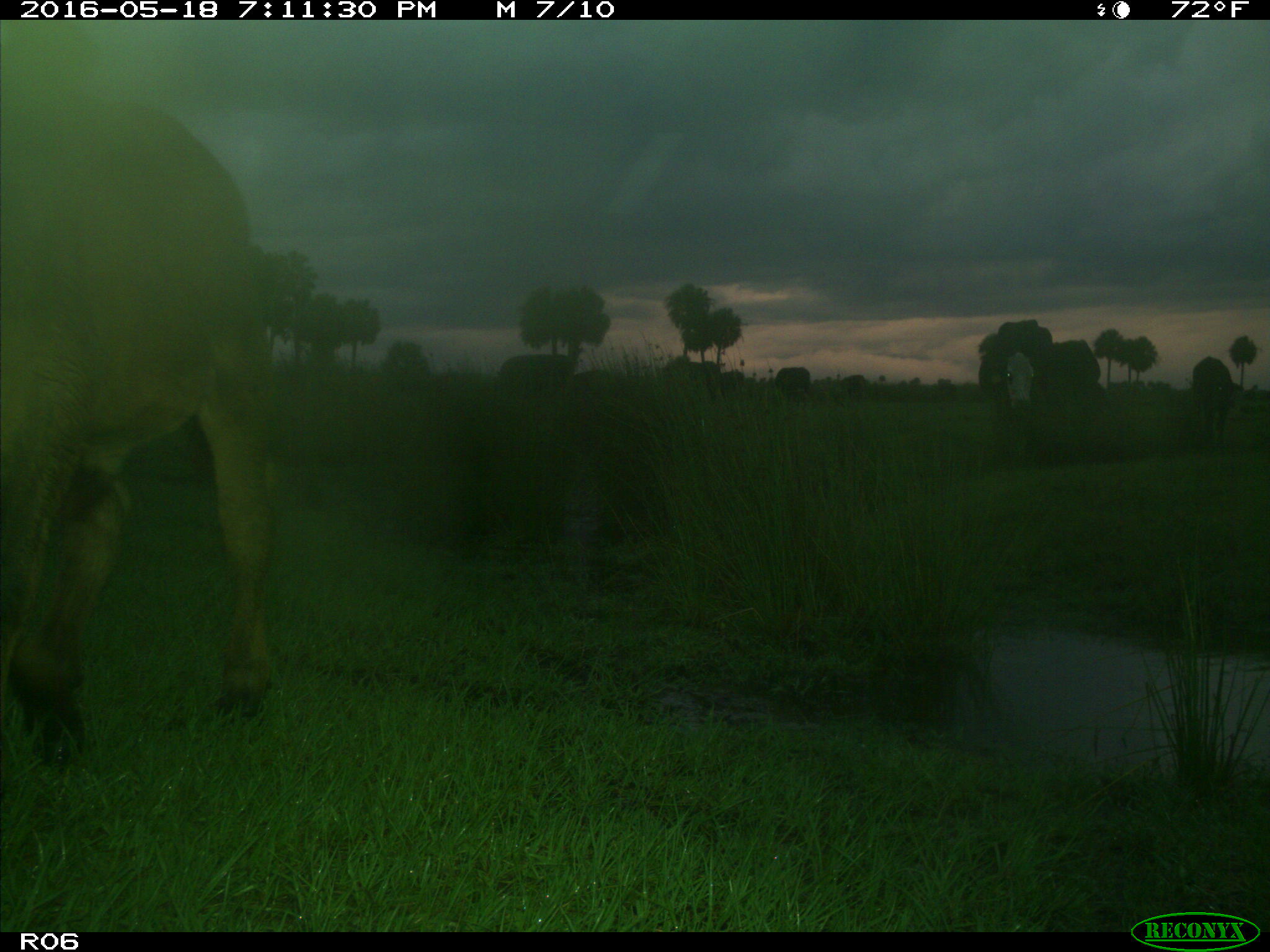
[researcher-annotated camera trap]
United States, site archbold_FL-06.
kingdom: Animalia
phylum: Chordata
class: Mammalia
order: Artiodactyla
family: Bovidae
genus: Bos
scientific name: Bos taurus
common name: domestic cow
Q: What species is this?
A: Bos taurus (domestic cow).